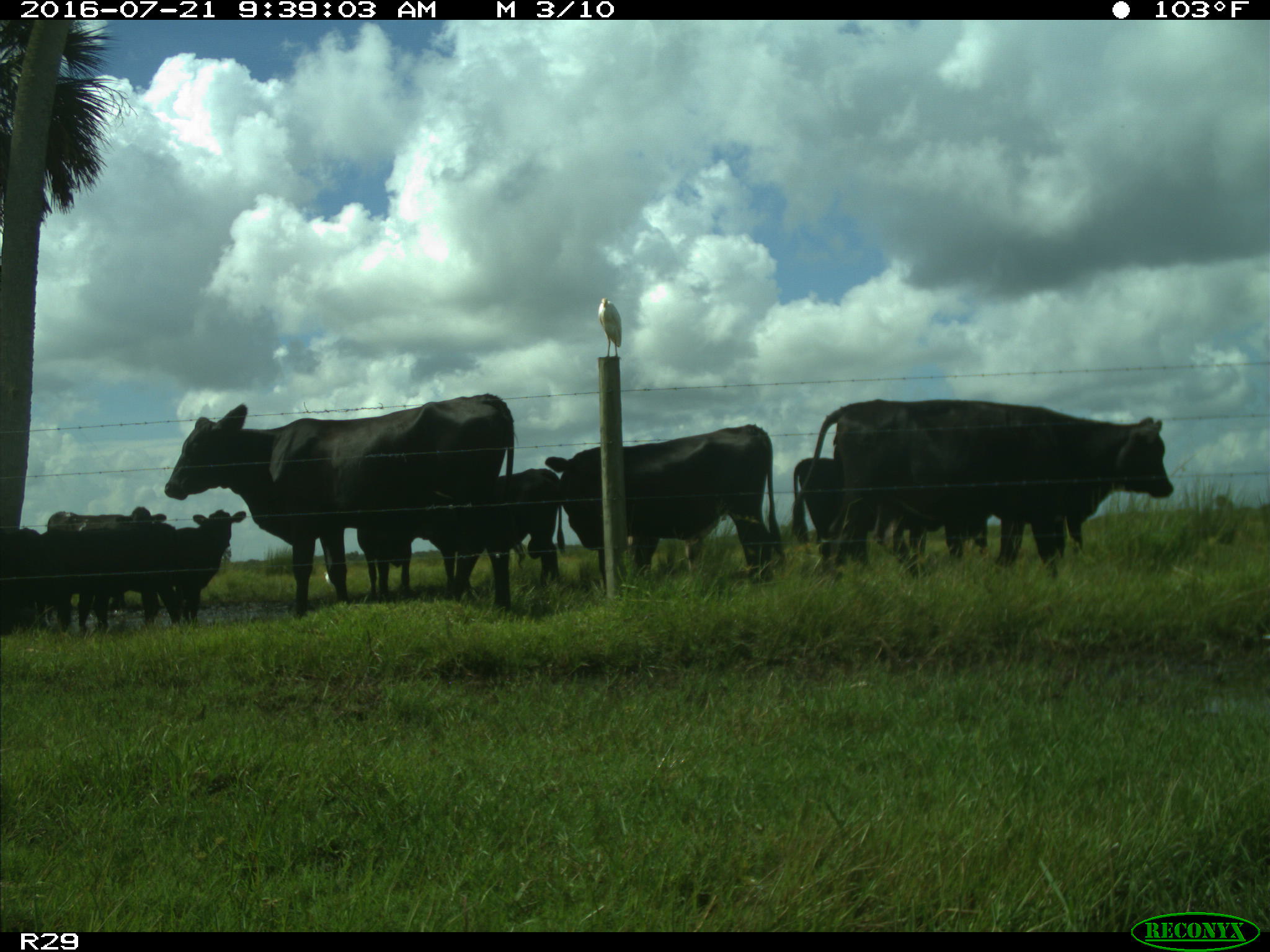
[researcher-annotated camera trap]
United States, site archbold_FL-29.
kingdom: Animalia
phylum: Chordata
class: Mammalia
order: Artiodactyla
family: Bovidae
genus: Bos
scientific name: Bos taurus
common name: domestic cow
Bos taurus (domestic cow).